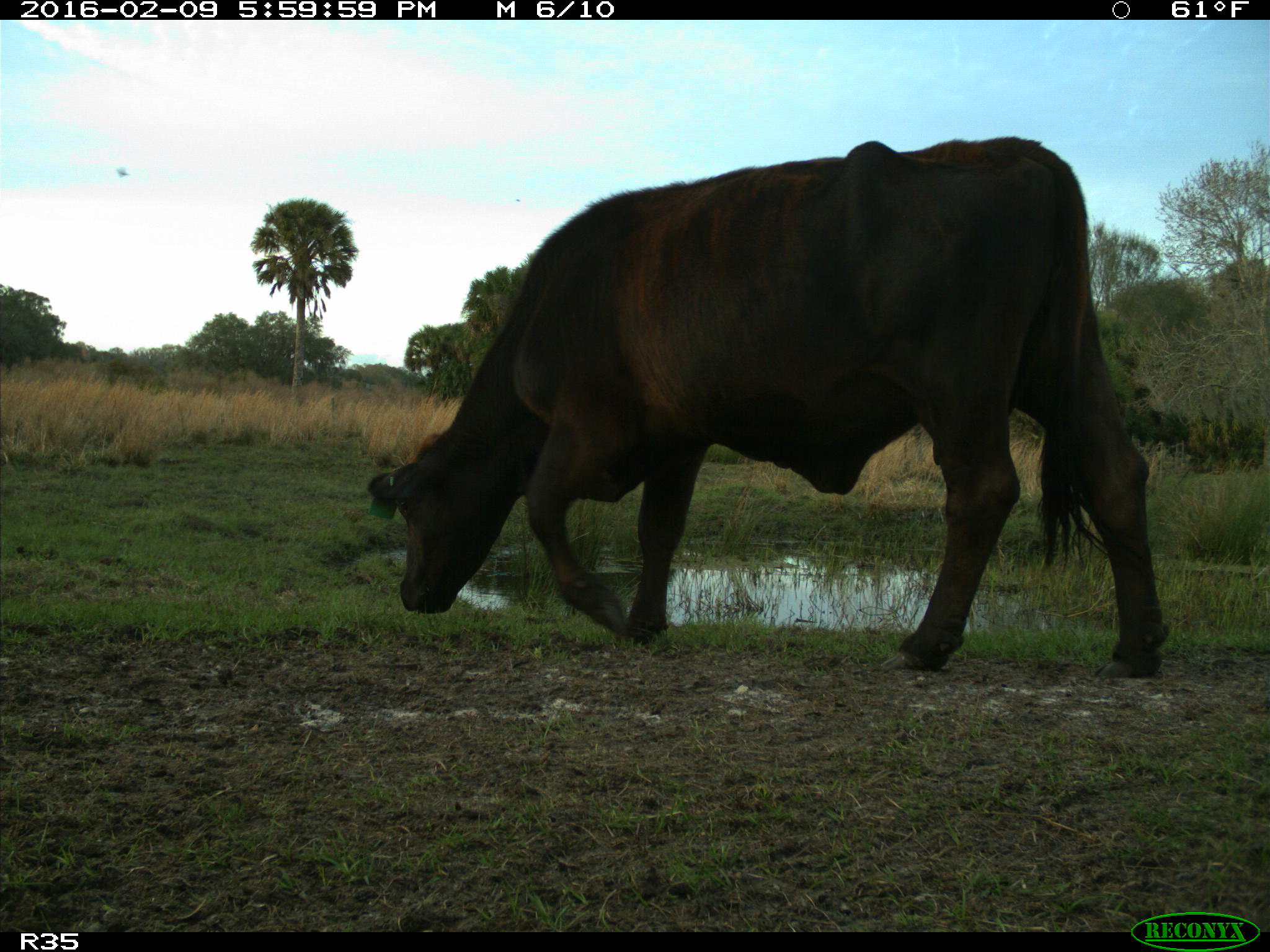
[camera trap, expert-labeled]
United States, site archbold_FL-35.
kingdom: Animalia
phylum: Chordata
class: Mammalia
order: Artiodactyla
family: Bovidae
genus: Bos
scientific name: Bos taurus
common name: domestic cow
Bos taurus (domestic cow).